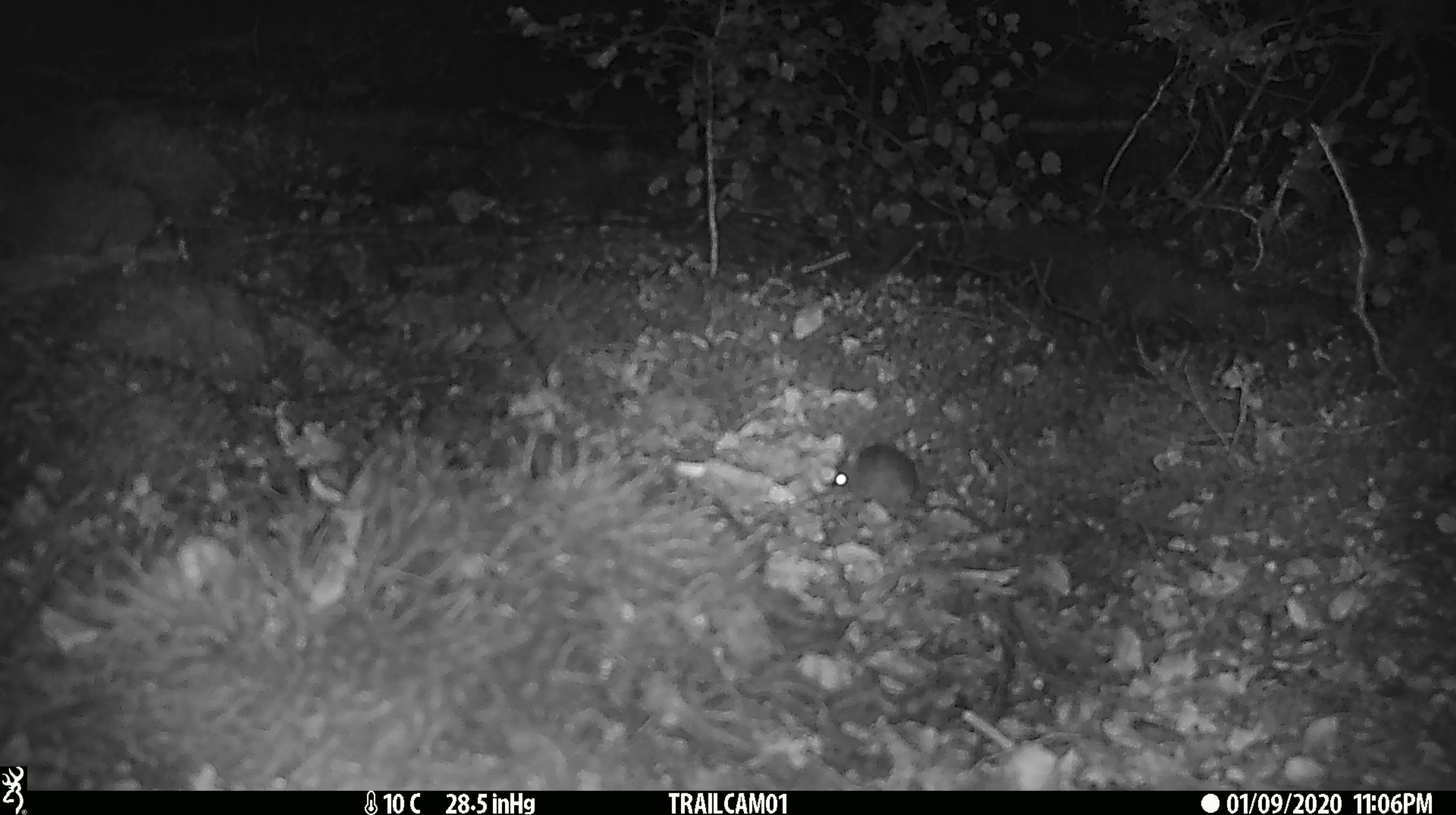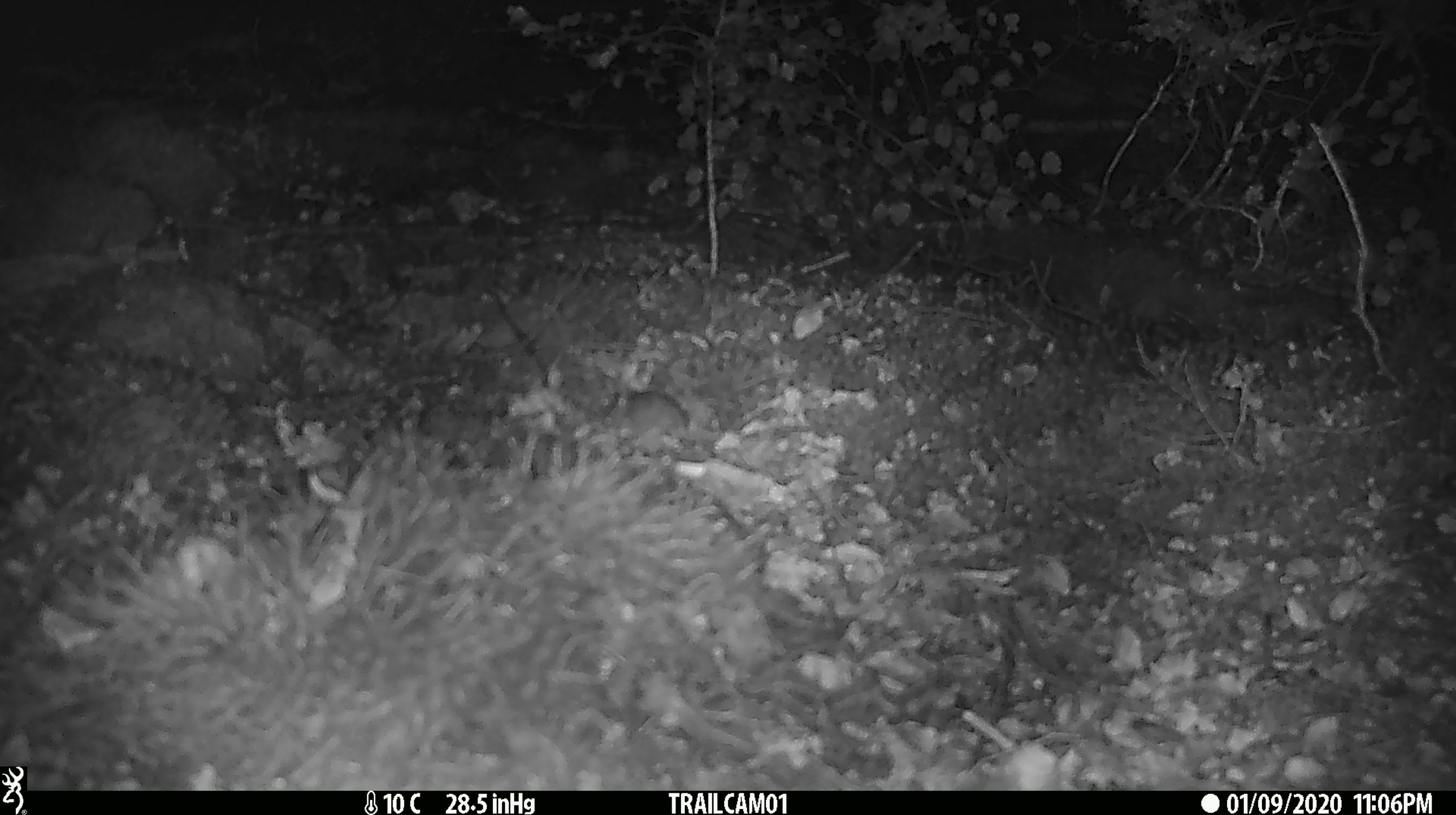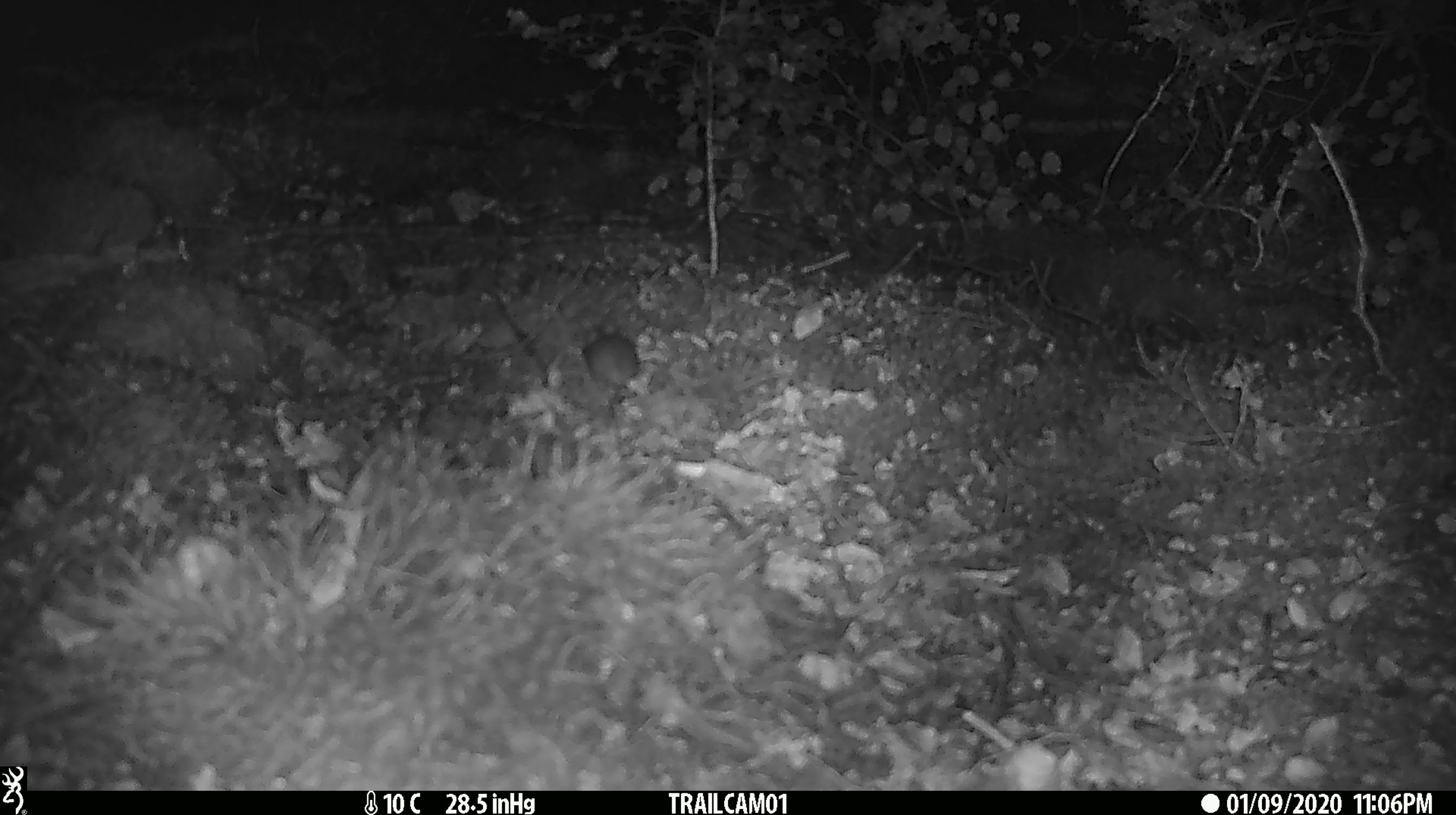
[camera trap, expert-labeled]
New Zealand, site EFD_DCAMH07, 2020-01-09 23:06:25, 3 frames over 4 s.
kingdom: Animalia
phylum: Chordata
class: Mammalia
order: Rodentia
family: Muridae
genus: Mus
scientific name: Mus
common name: mouse